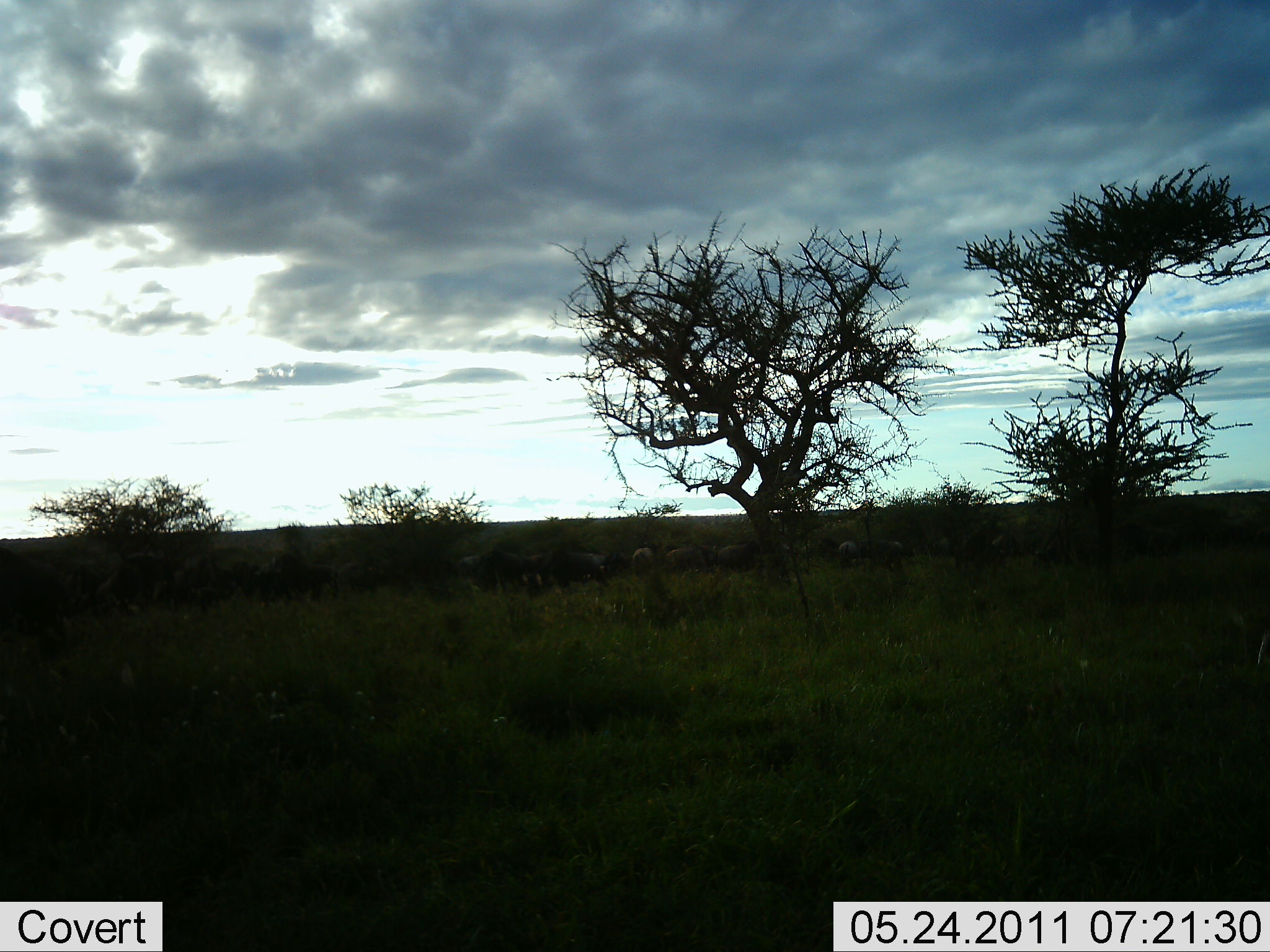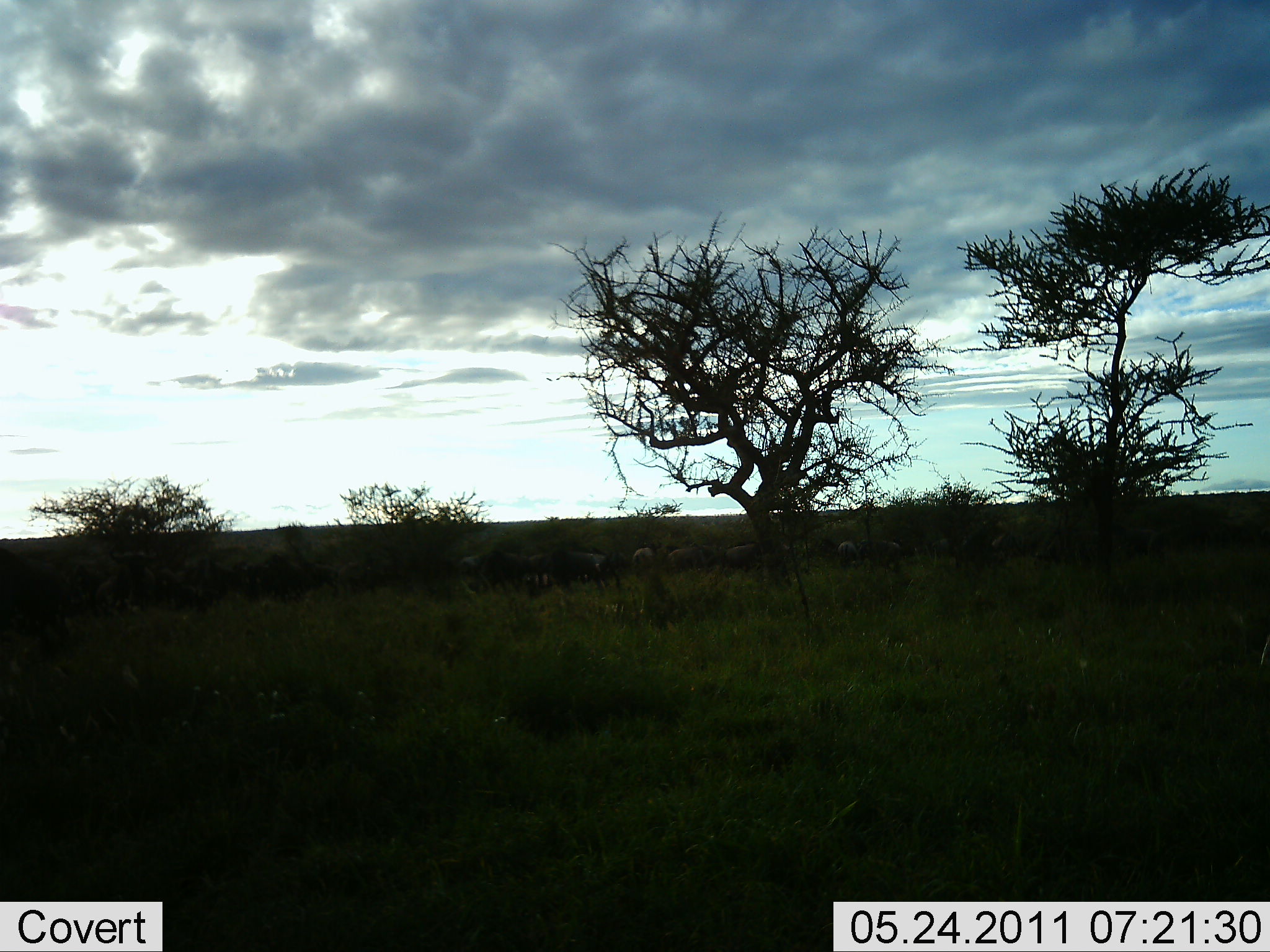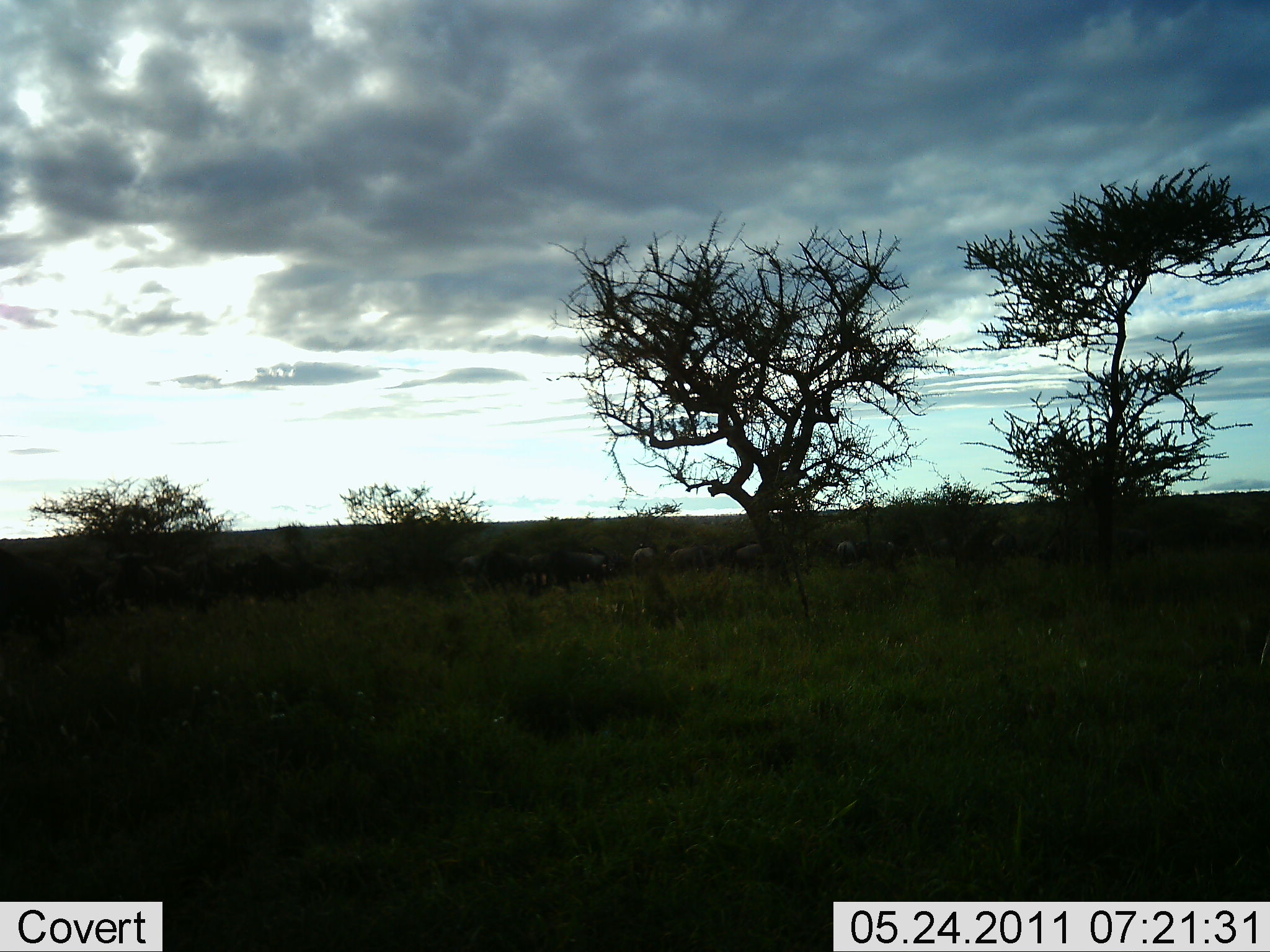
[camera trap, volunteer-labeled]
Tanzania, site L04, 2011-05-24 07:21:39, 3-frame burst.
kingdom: Animalia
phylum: Chordata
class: Mammalia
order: Artiodactyla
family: Bovidae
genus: Connochaetes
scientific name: Connochaetes taurinus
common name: blue wildebeest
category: wildebeest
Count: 11-50.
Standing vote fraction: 64%.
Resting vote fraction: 0%.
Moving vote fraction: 18%.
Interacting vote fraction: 0%.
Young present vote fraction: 0%.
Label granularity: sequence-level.